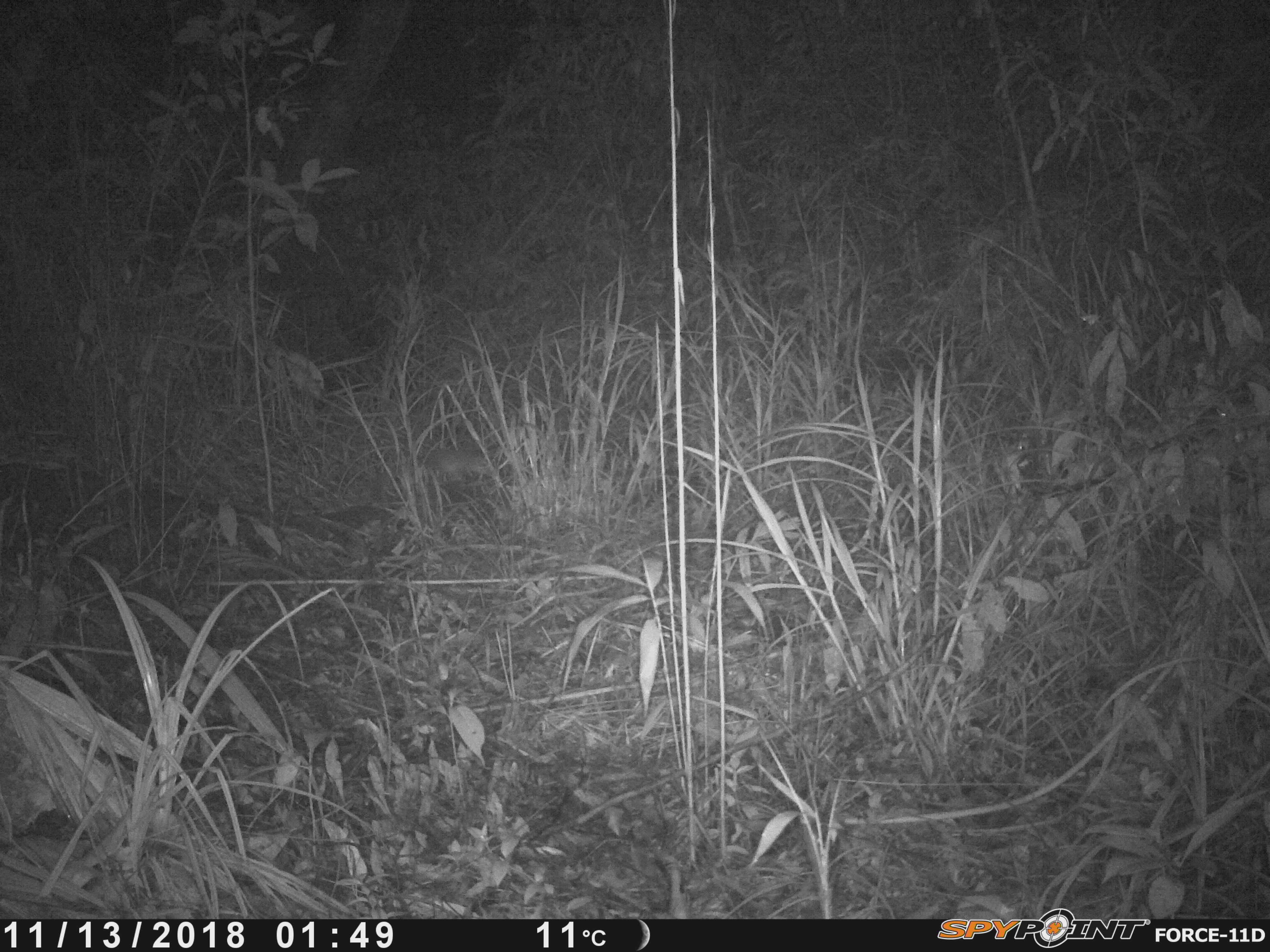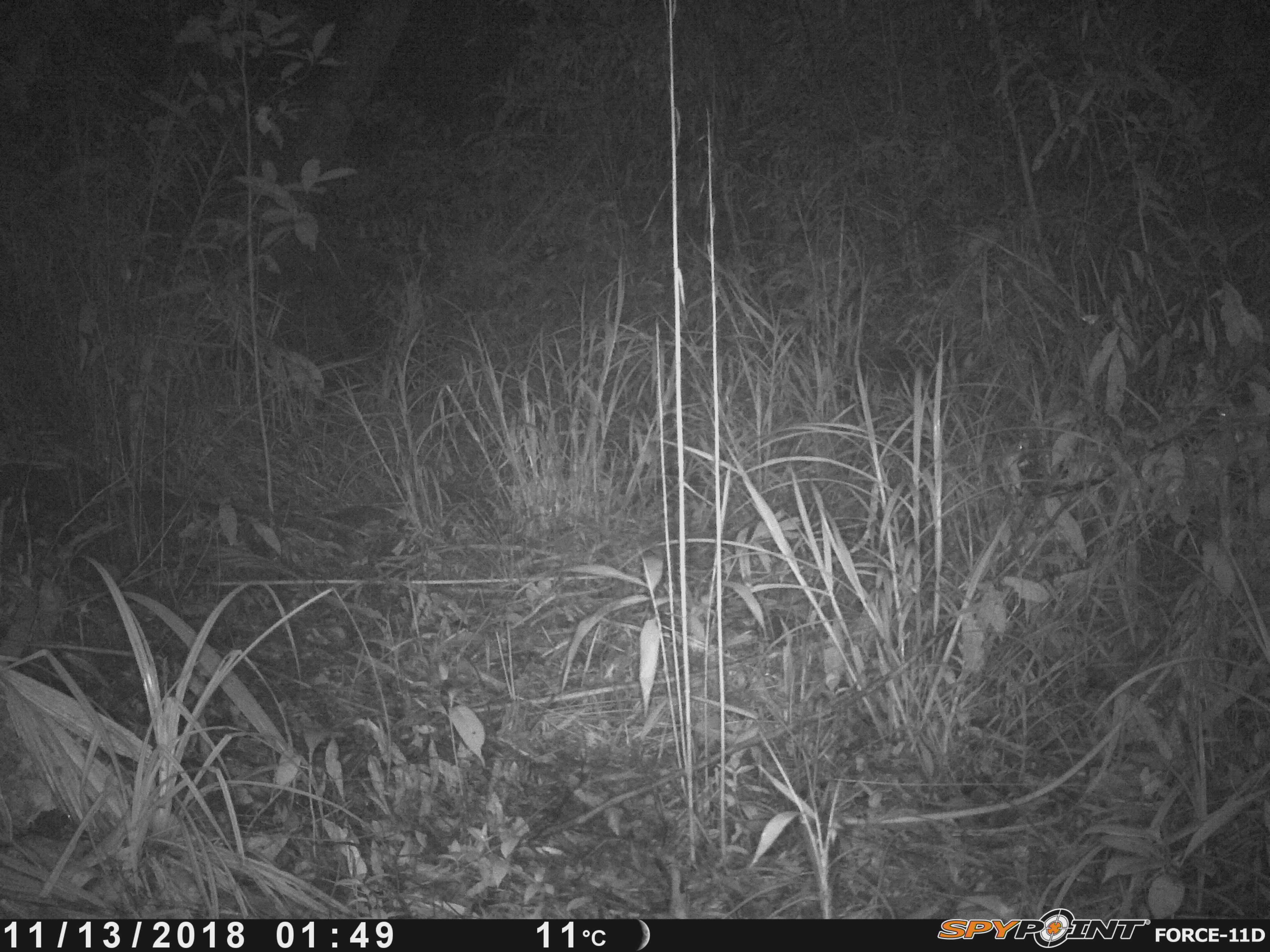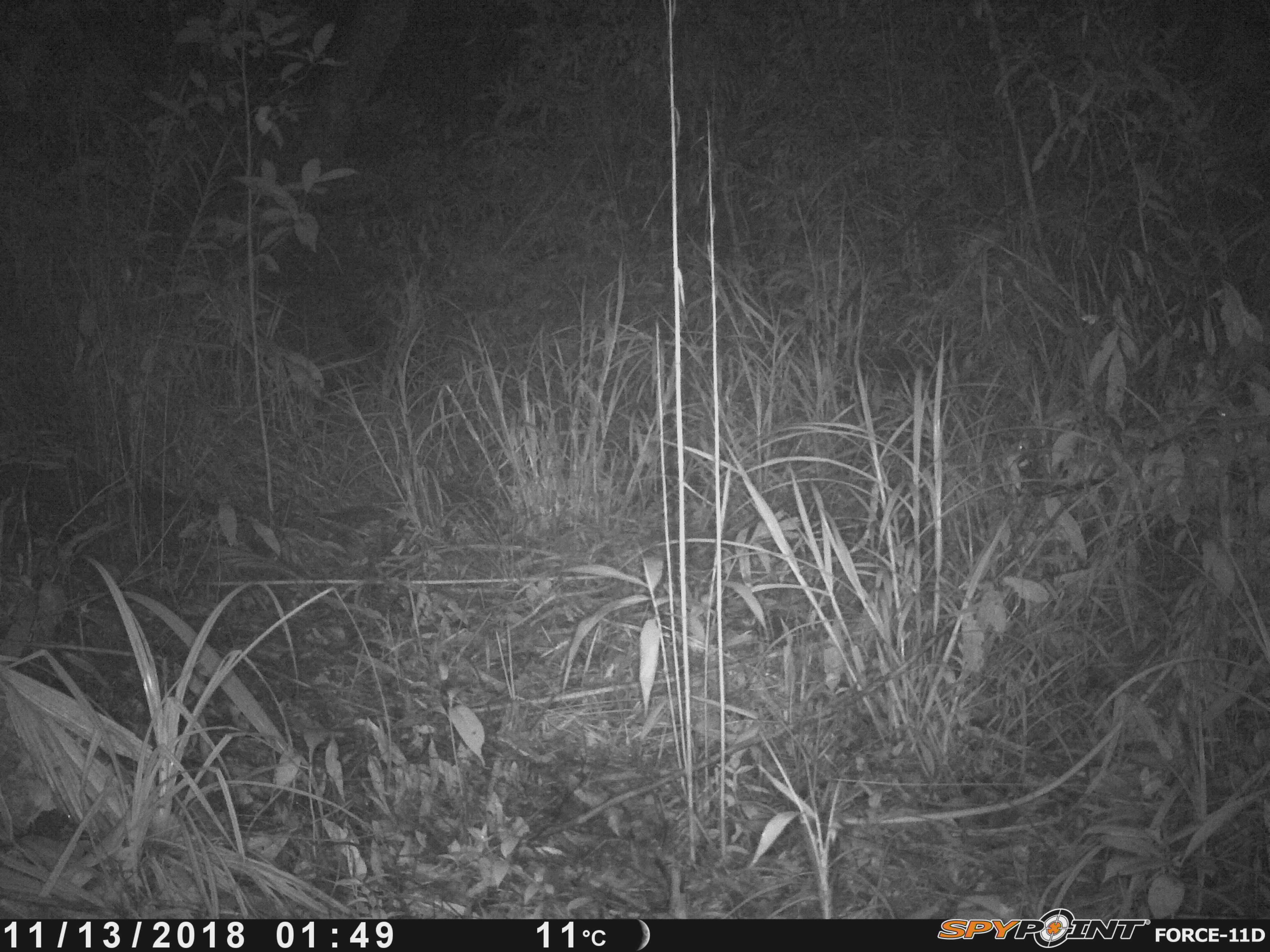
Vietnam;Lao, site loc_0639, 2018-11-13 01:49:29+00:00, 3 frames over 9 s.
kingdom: Animalia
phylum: Chordata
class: Mammalia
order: Rodentia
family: Muridae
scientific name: Muridae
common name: old-world mice and rats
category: unidentified murid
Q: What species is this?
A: Unidentified murid (old-world mice and rats) (Muridae).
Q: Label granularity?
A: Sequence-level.